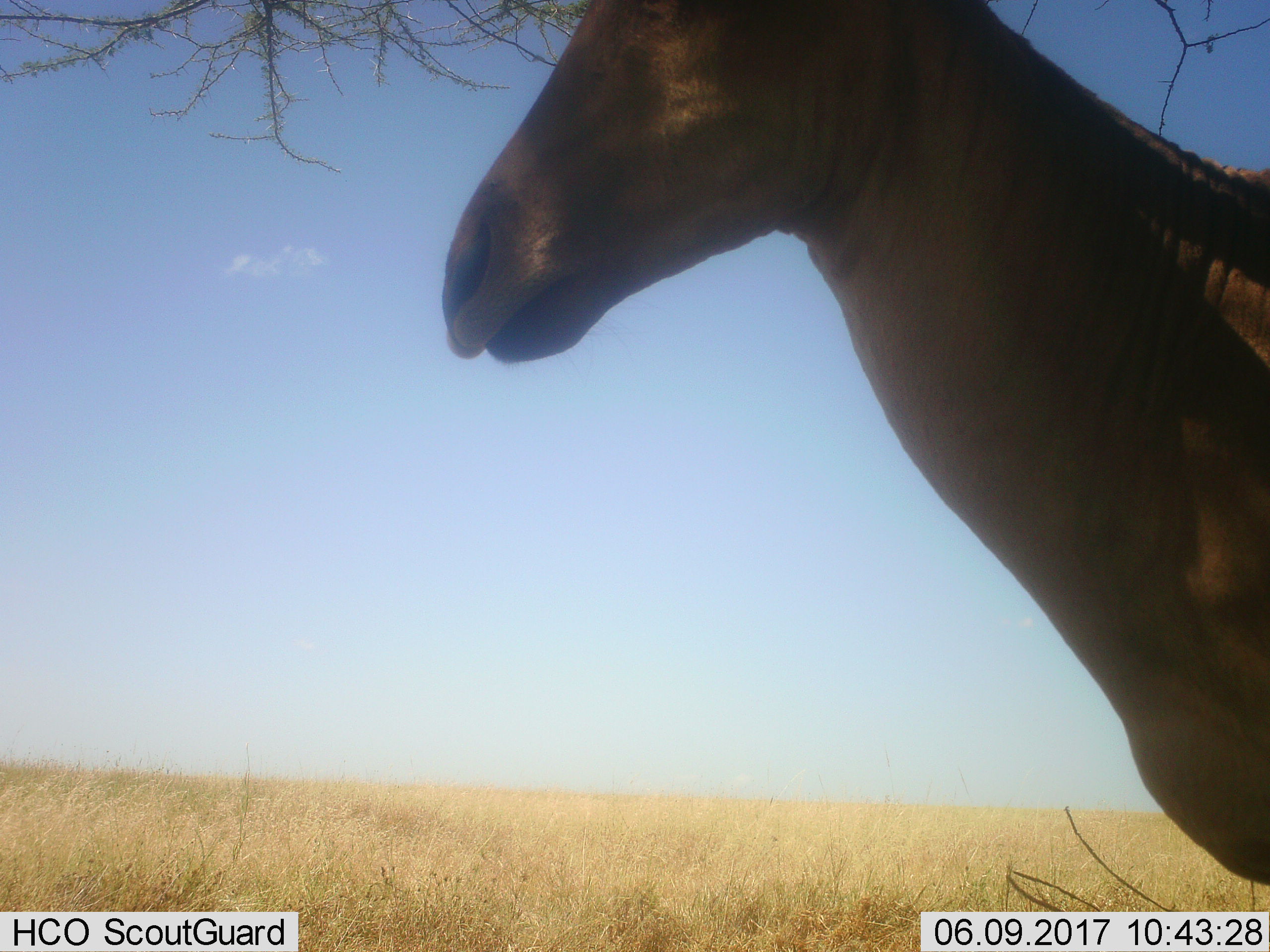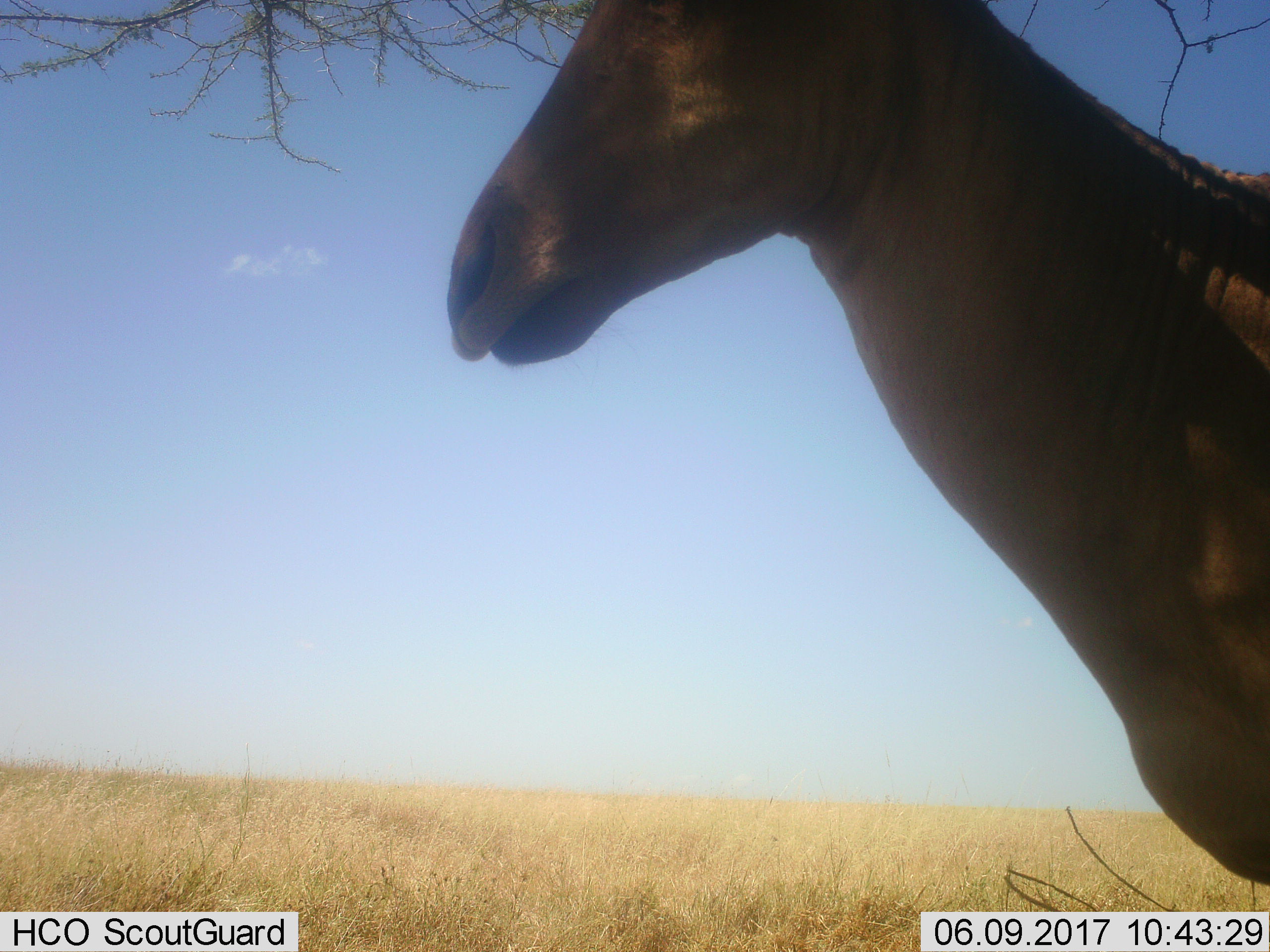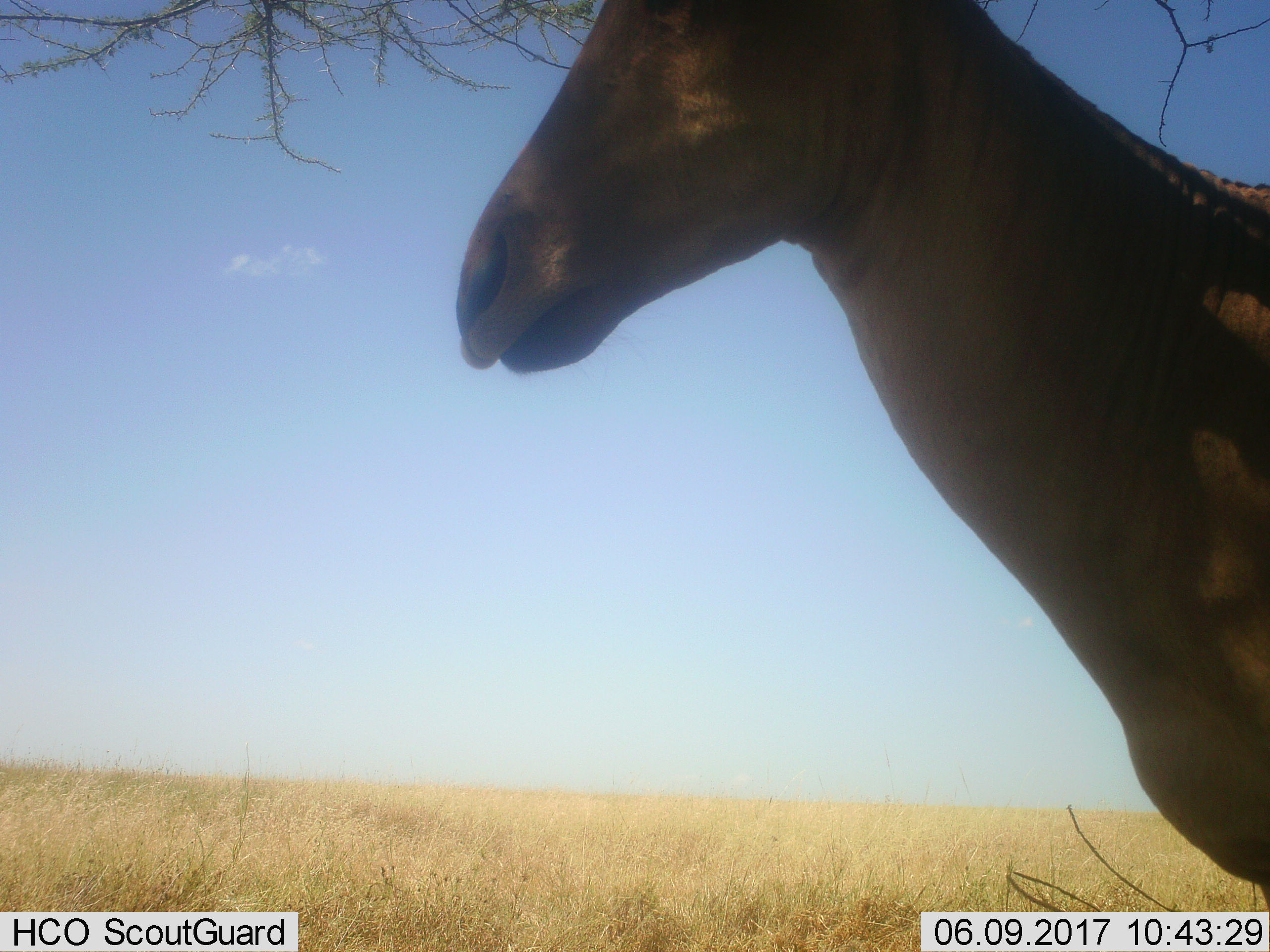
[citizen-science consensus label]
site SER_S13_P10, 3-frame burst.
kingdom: Animalia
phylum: Chordata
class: Mammalia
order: Artiodactyla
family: Bovidae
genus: Alcelaphus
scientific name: Alcelaphus buselaphus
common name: hartebeest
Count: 1.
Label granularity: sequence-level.